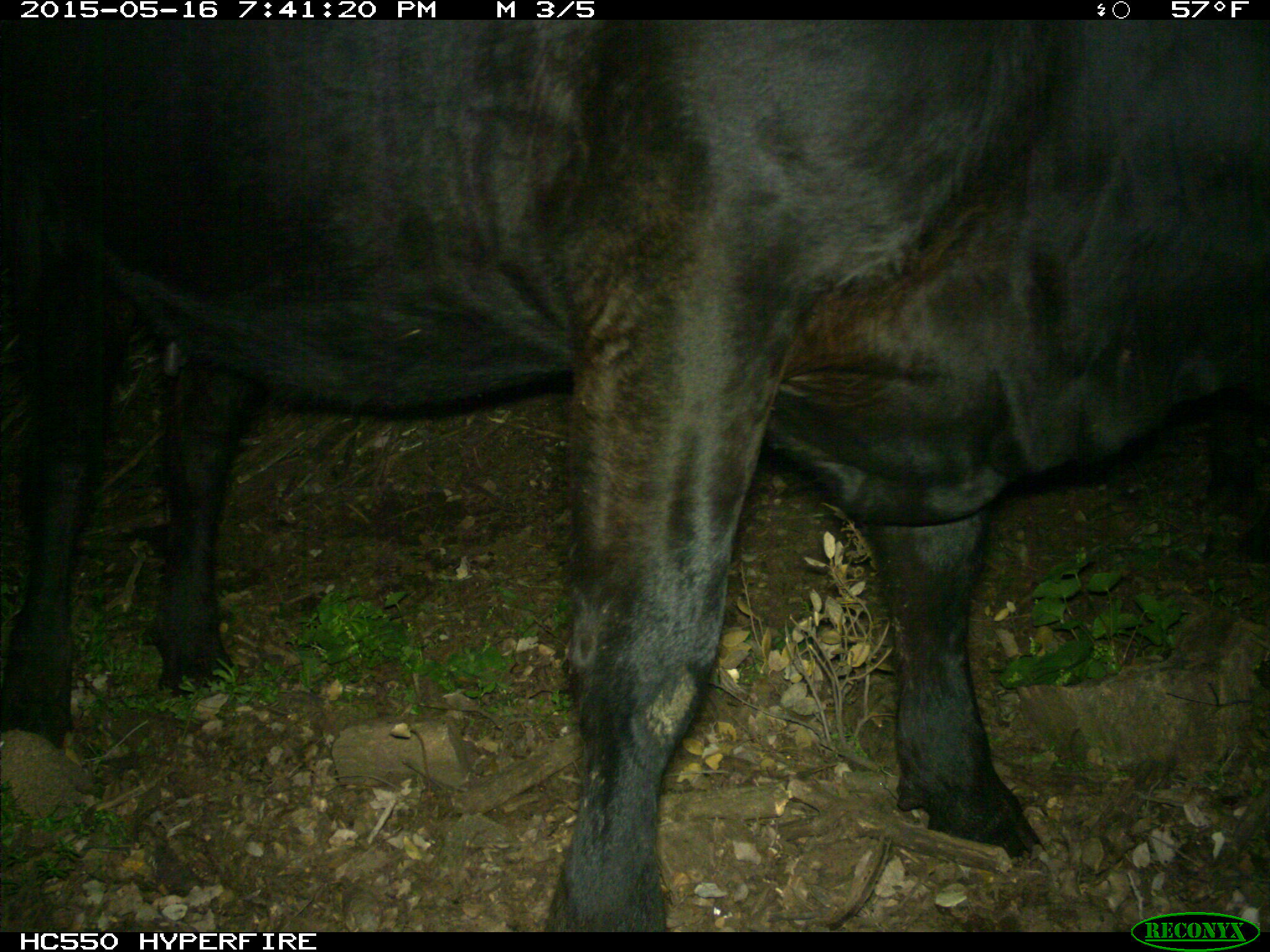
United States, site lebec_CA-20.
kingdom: Animalia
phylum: Chordata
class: Mammalia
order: Artiodactyla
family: Bovidae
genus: Bos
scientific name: Bos taurus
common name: domestic cow